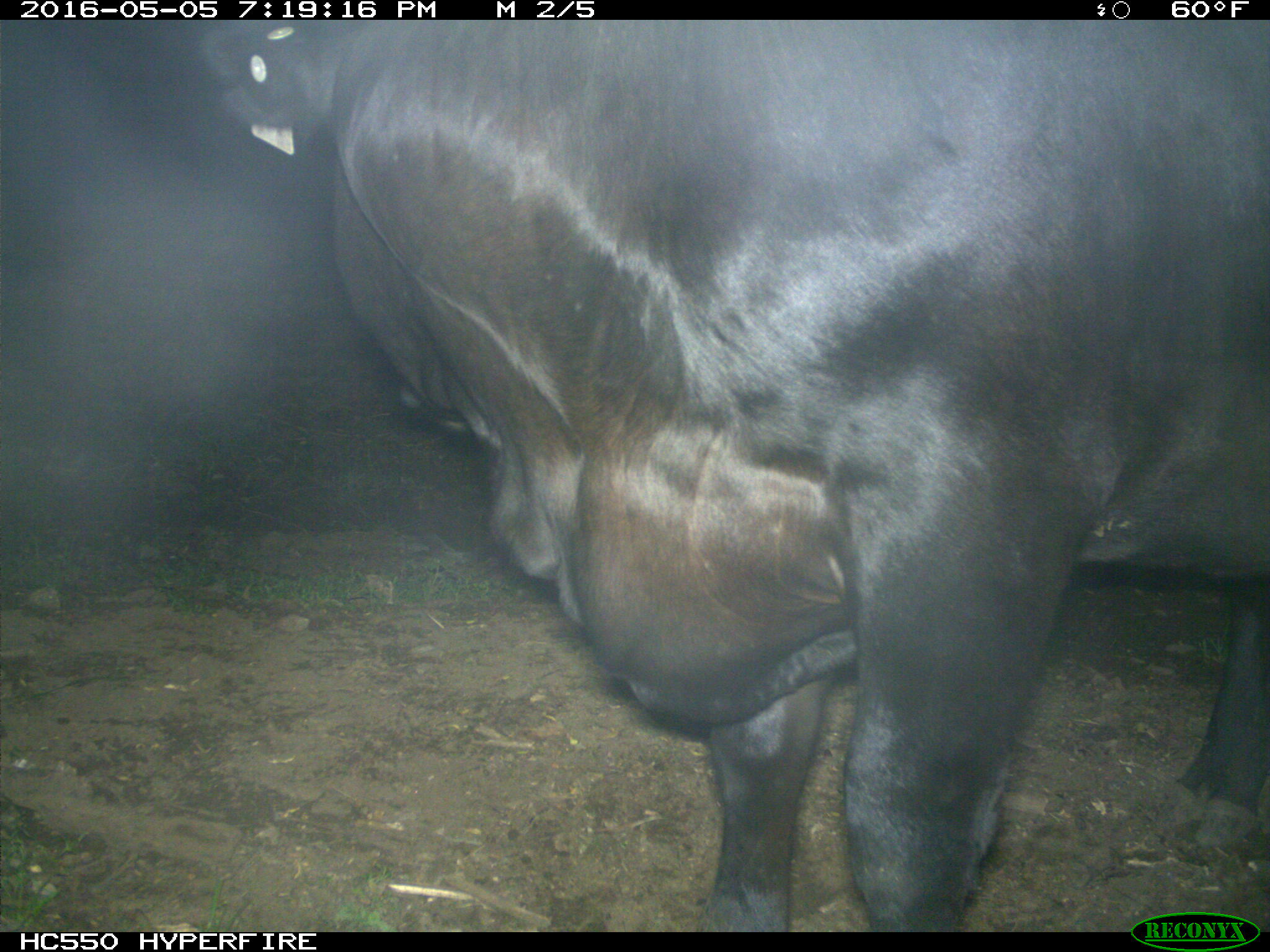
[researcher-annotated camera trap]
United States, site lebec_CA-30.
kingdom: Animalia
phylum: Chordata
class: Mammalia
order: Artiodactyla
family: Bovidae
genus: Bos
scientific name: Bos taurus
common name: domestic cow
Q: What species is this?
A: Bos taurus (domestic cow).